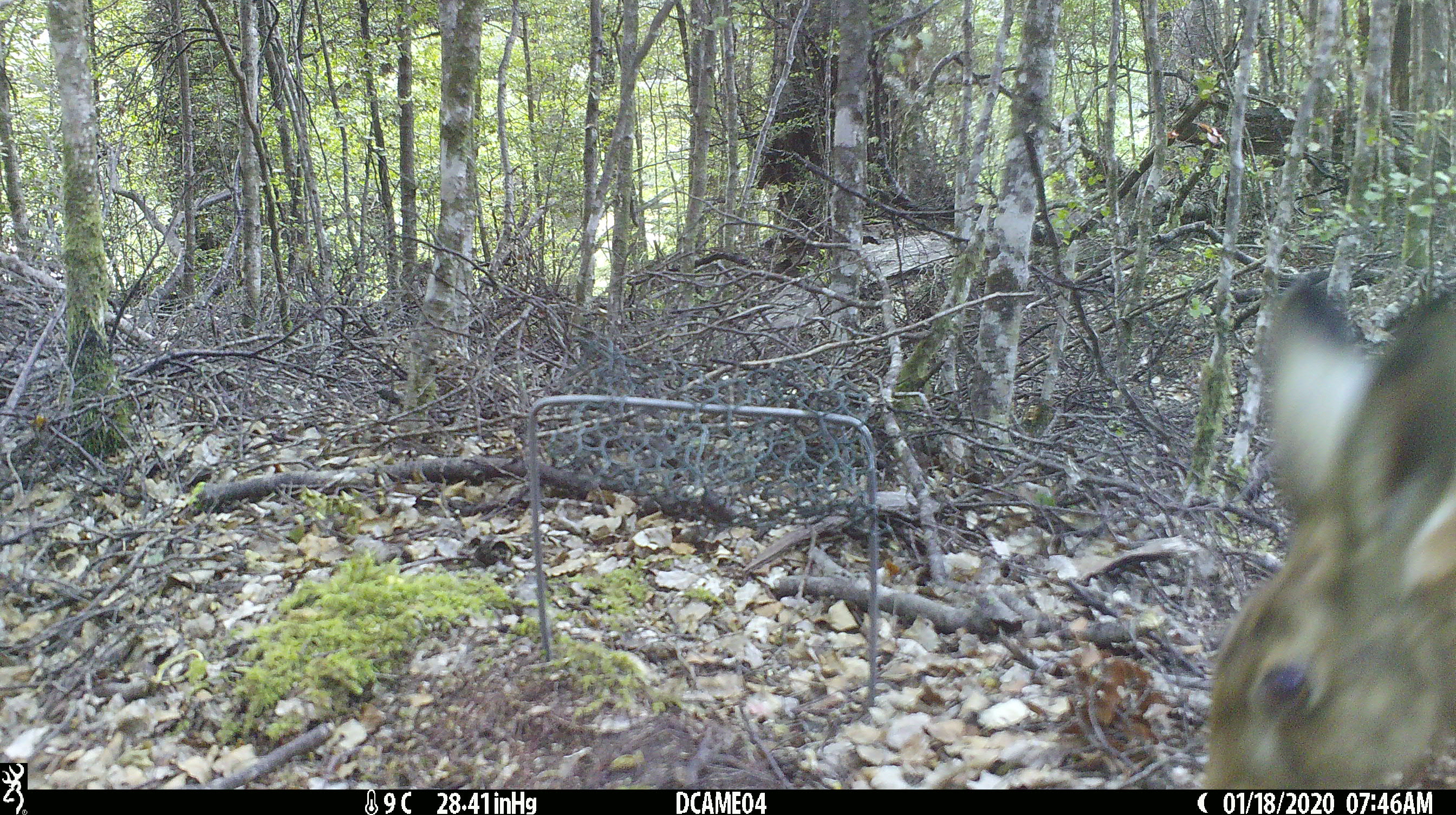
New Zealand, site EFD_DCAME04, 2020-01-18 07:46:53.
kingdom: Animalia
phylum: Chordata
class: Mammalia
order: Lagomorpha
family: Leporidae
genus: Lepus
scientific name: Lepus europaeus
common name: brown hare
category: hare